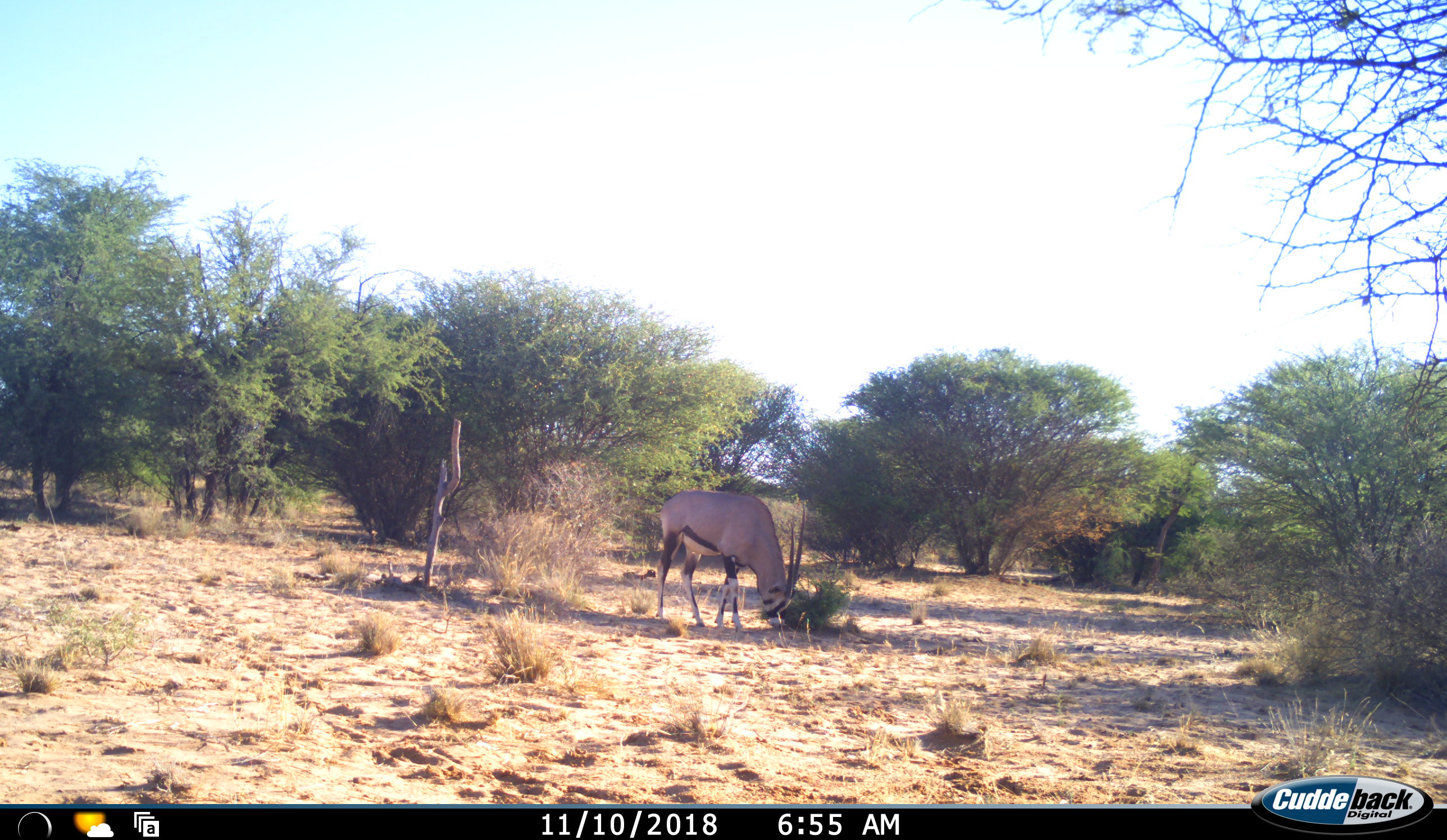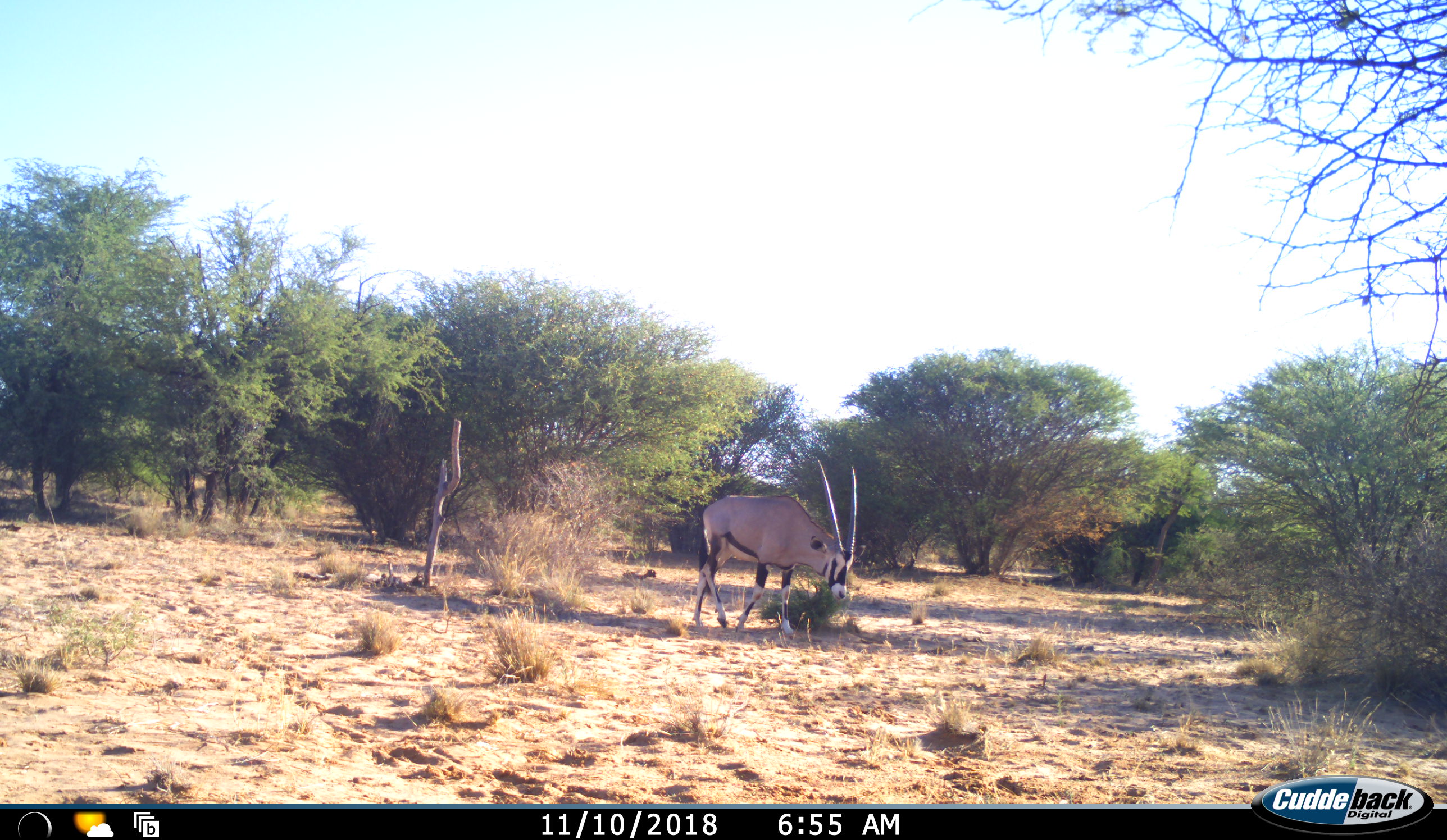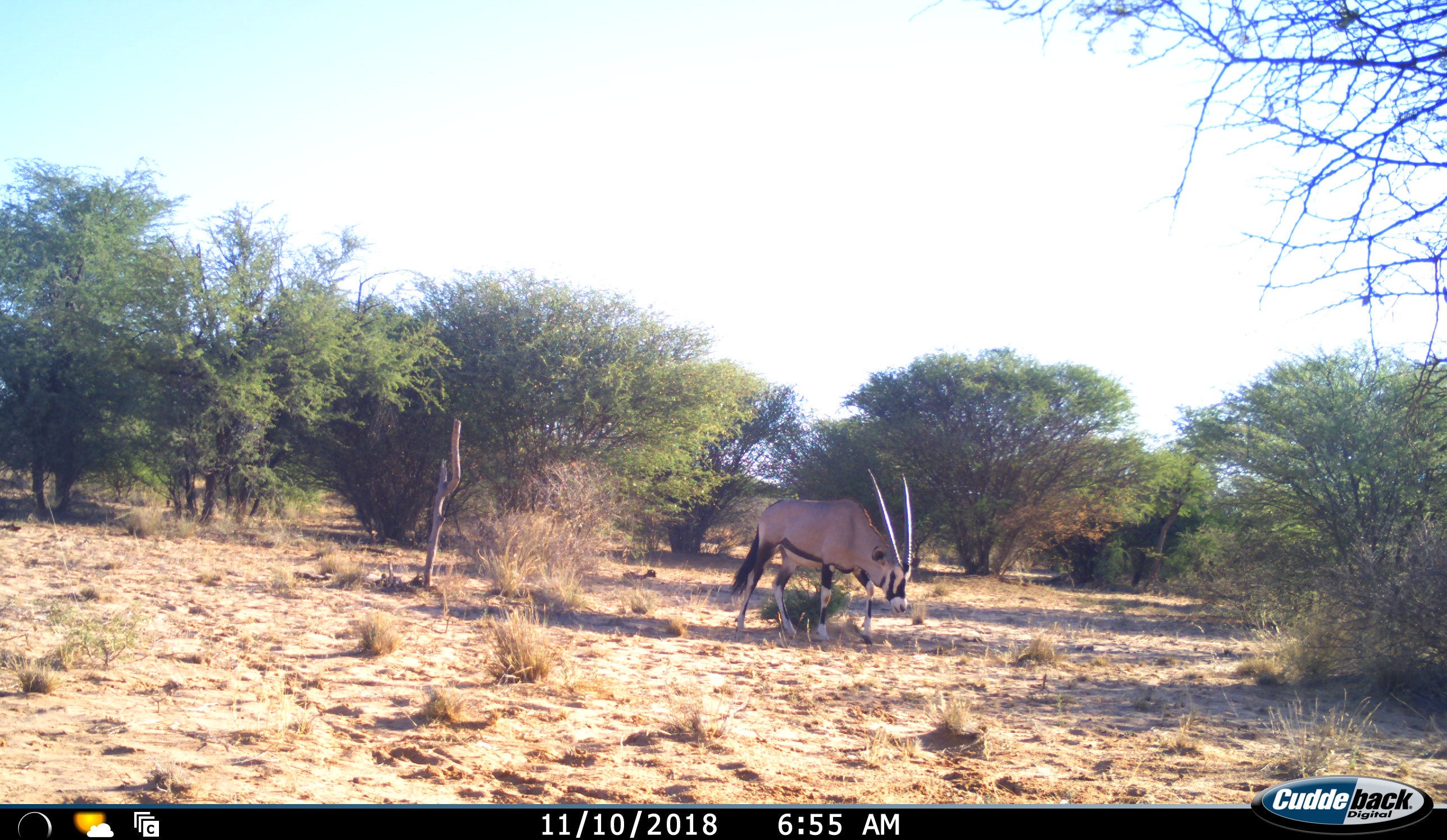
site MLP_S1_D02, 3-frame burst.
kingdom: Animalia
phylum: Chordata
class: Mammalia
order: Artiodactyla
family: Bovidae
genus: Oryx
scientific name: Oryx gazella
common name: gemsbok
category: oryx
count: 1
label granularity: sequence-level